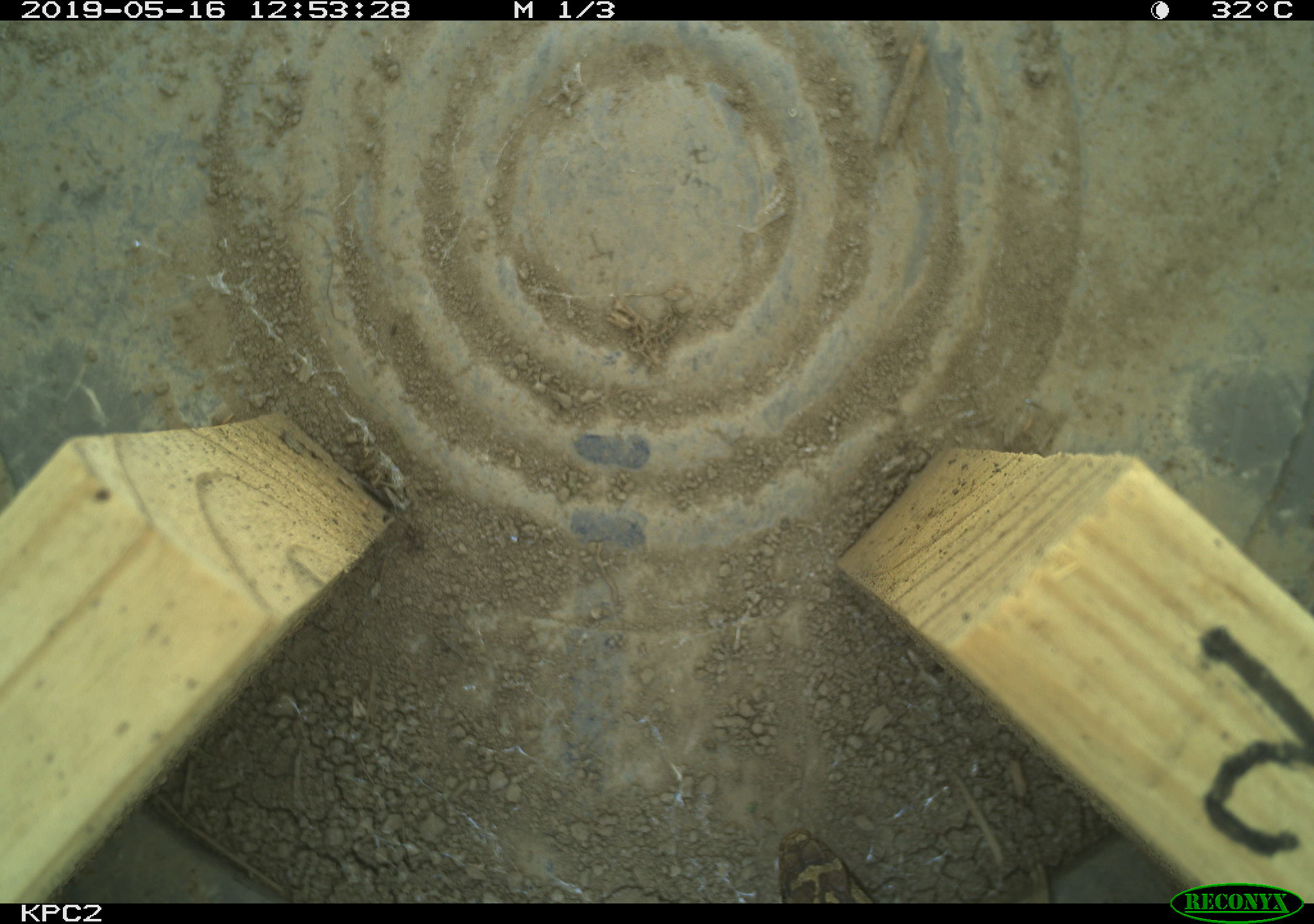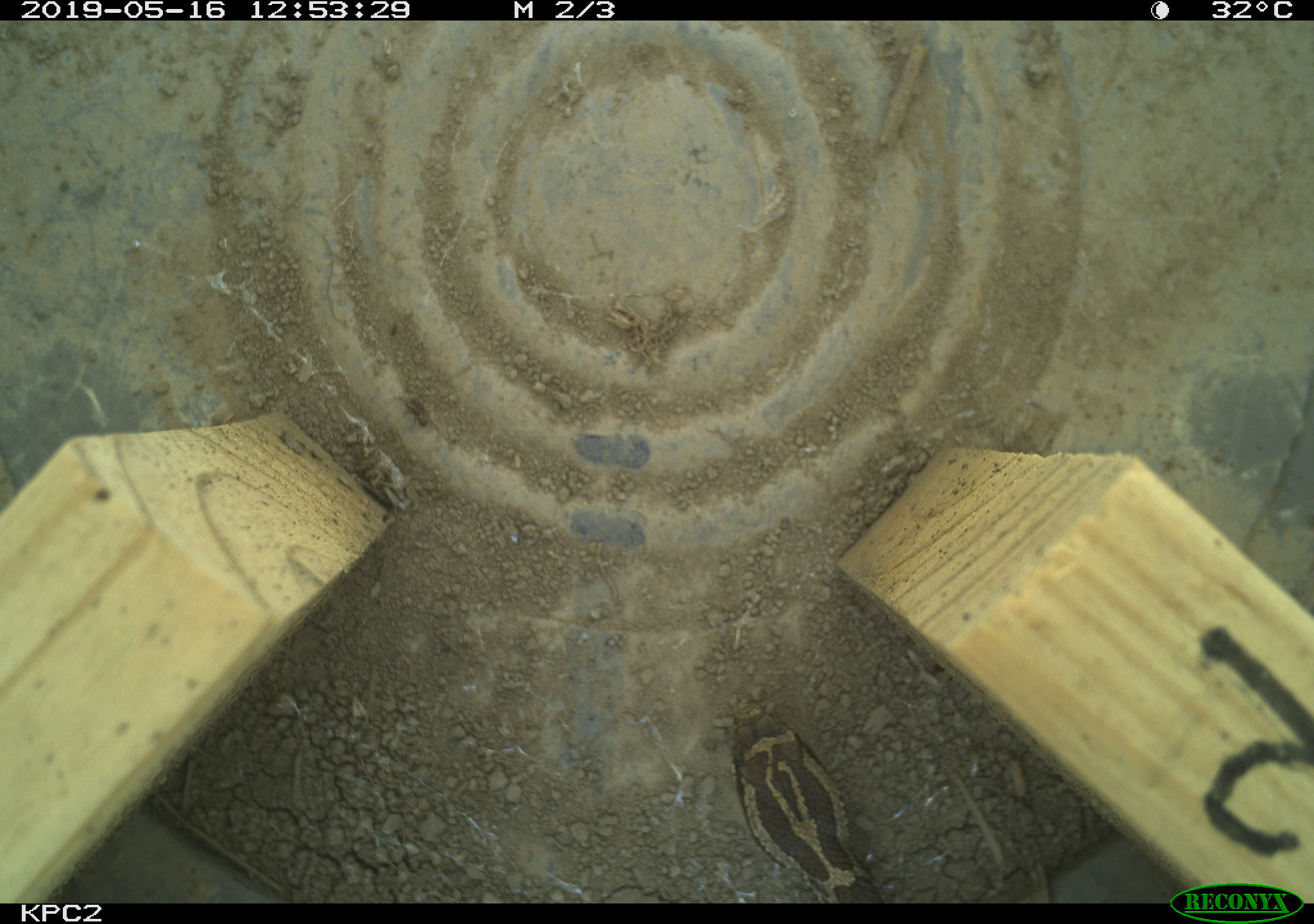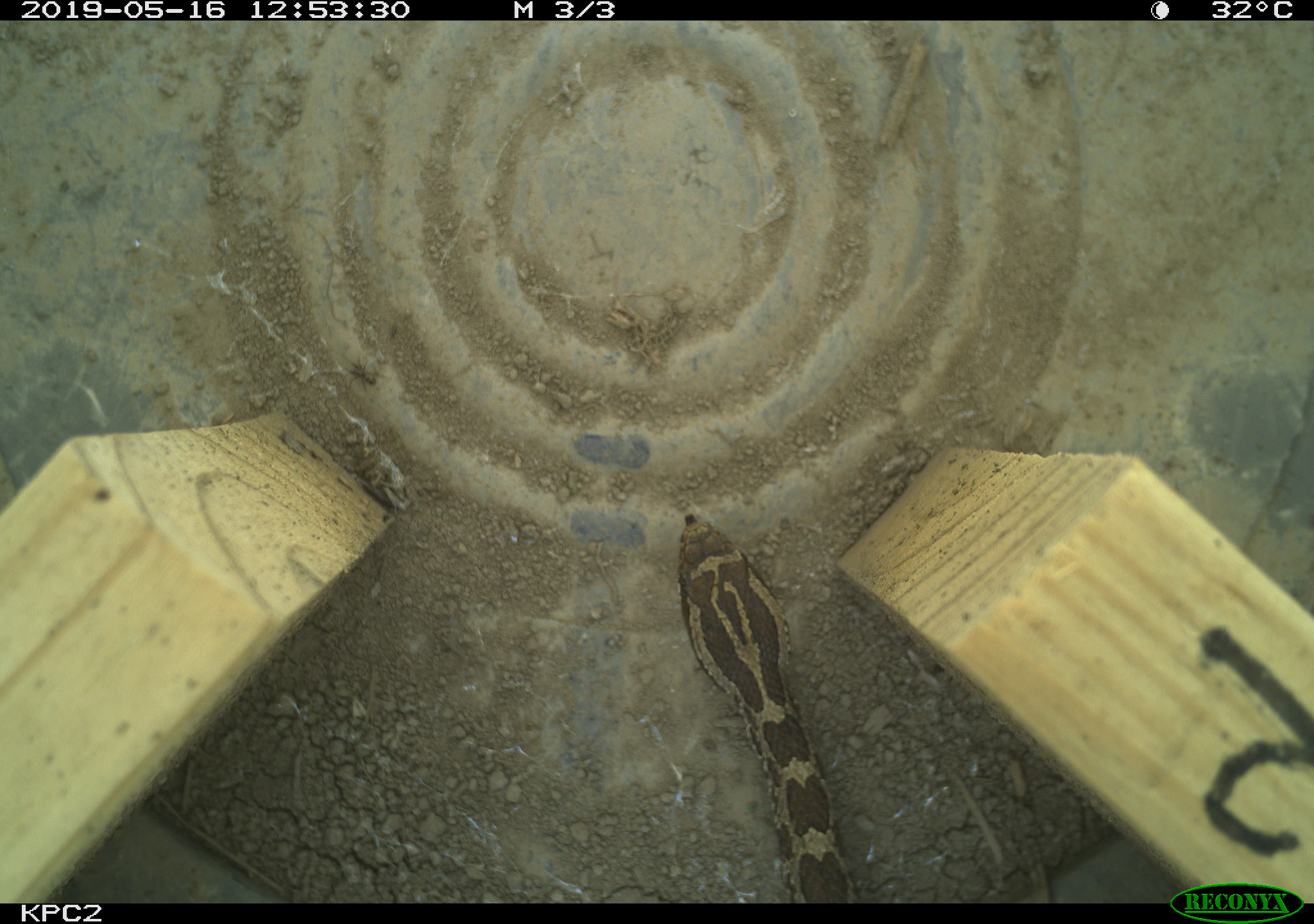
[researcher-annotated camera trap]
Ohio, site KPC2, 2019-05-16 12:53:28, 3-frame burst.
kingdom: Animalia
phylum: Chordata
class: Reptilia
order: Squamata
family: Viperidae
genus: Sistrurus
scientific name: Sistrurus catenatus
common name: eastern massasauga